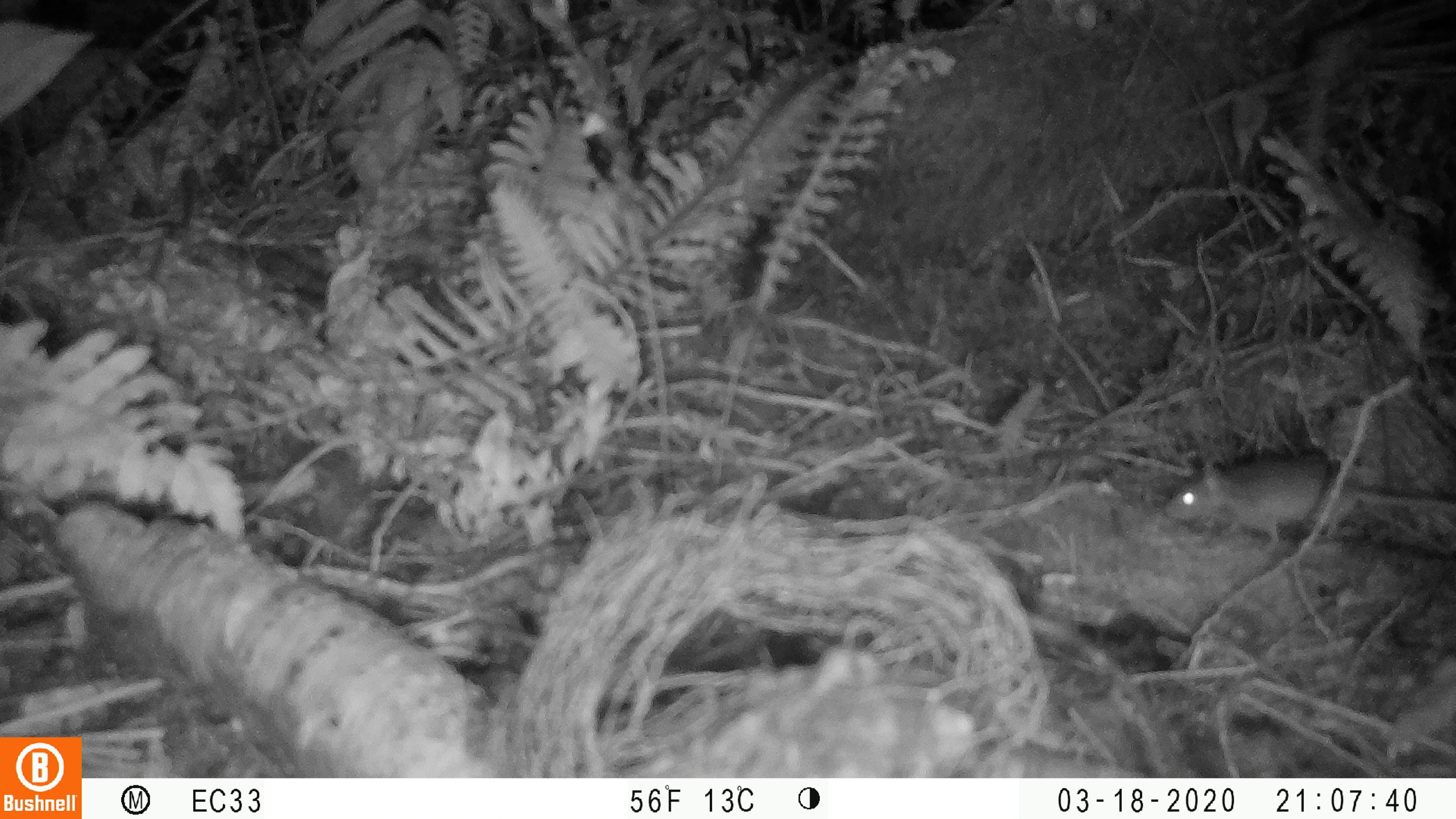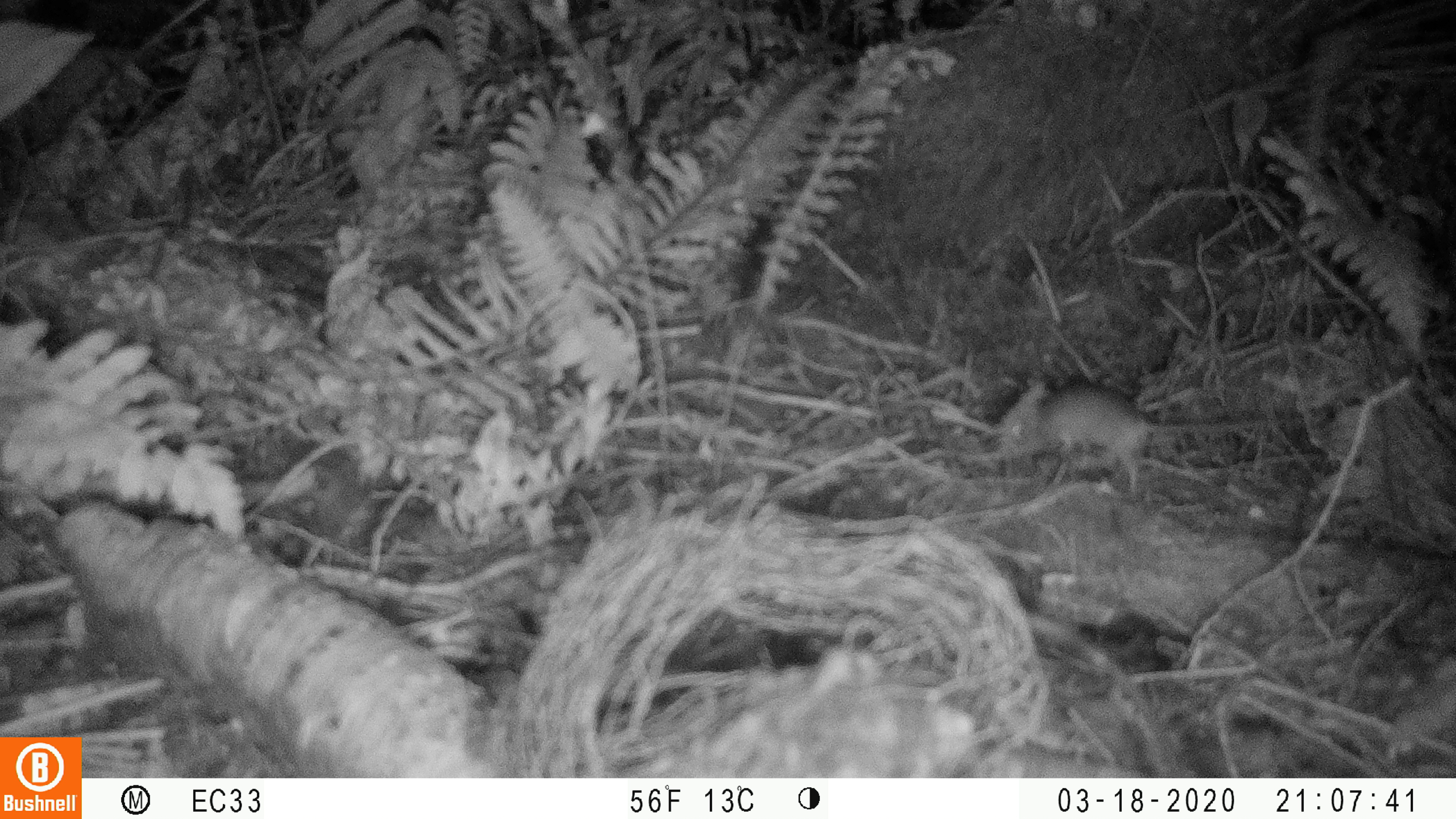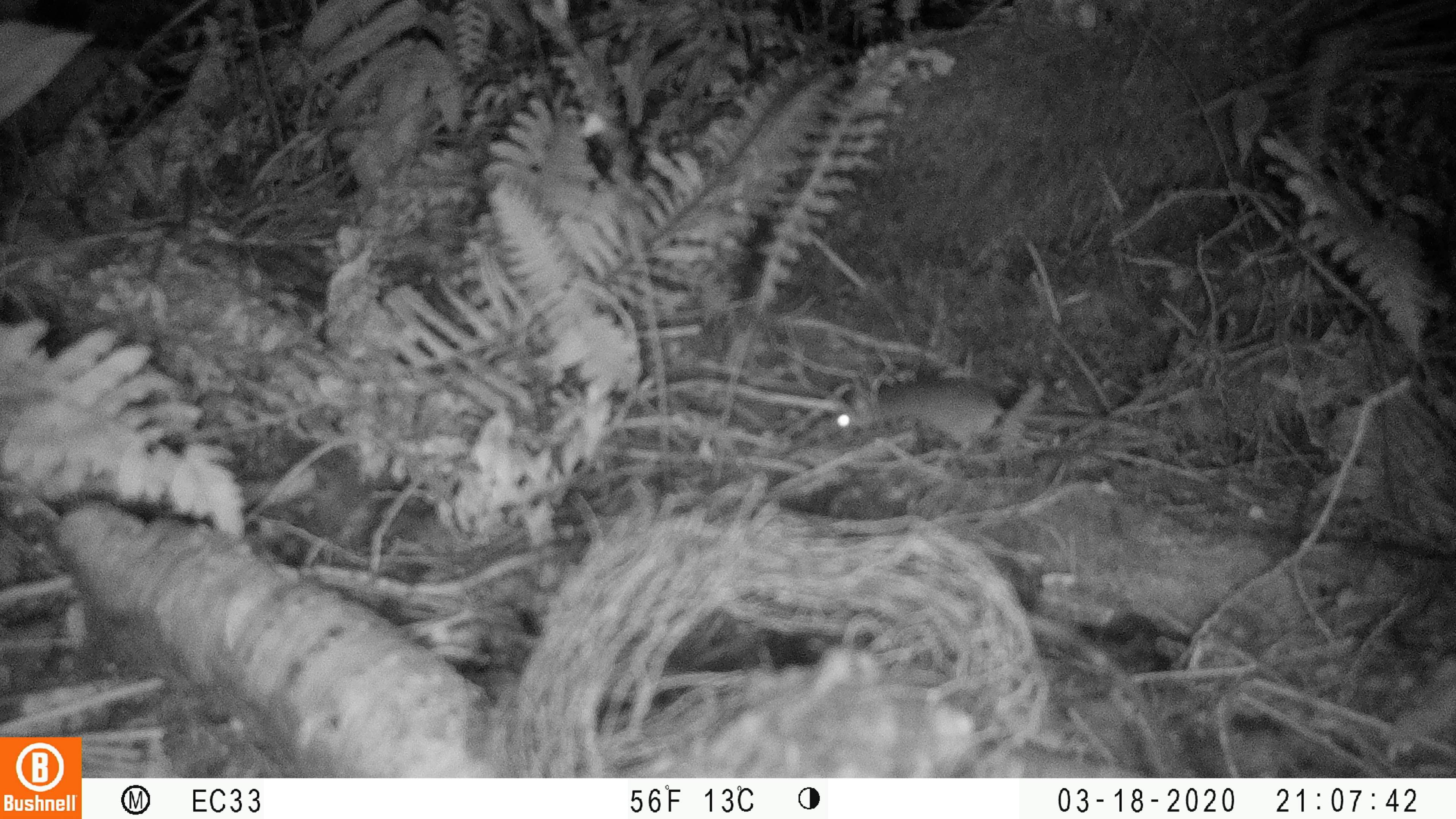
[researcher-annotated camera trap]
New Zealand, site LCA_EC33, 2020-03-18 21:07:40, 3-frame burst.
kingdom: Animalia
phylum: Chordata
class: Mammalia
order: Rodentia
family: Muridae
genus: Rattus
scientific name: Rattus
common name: rat